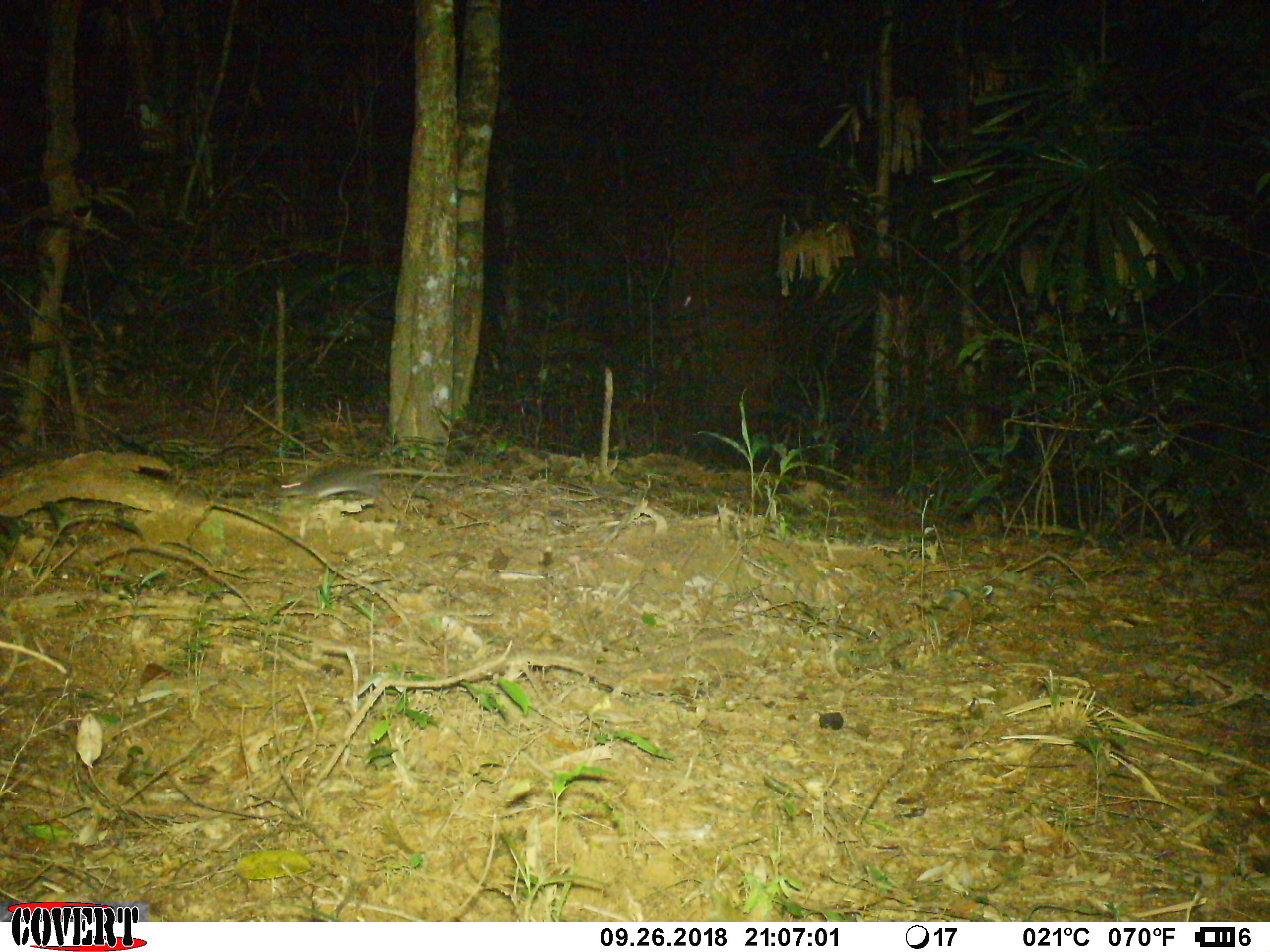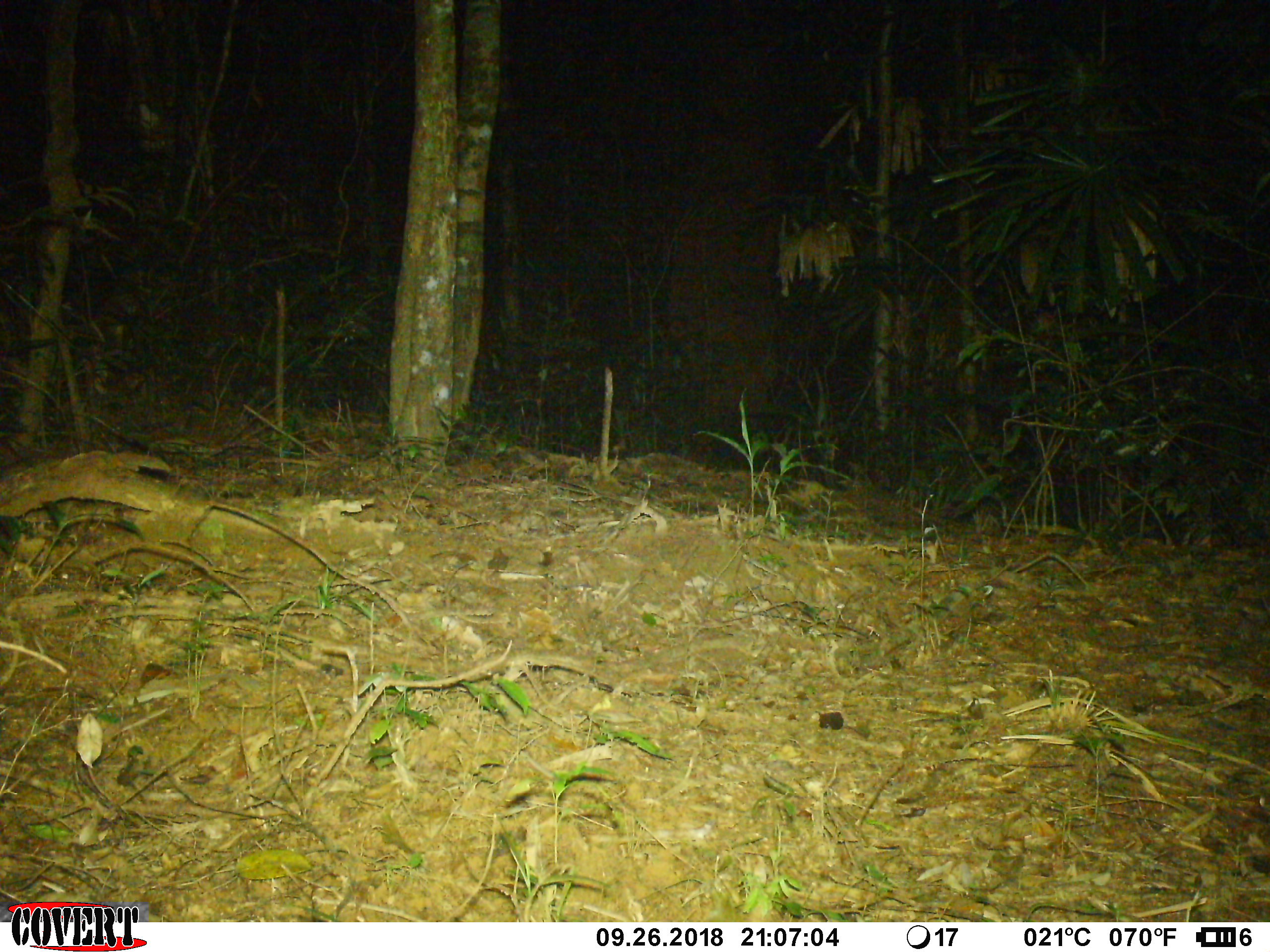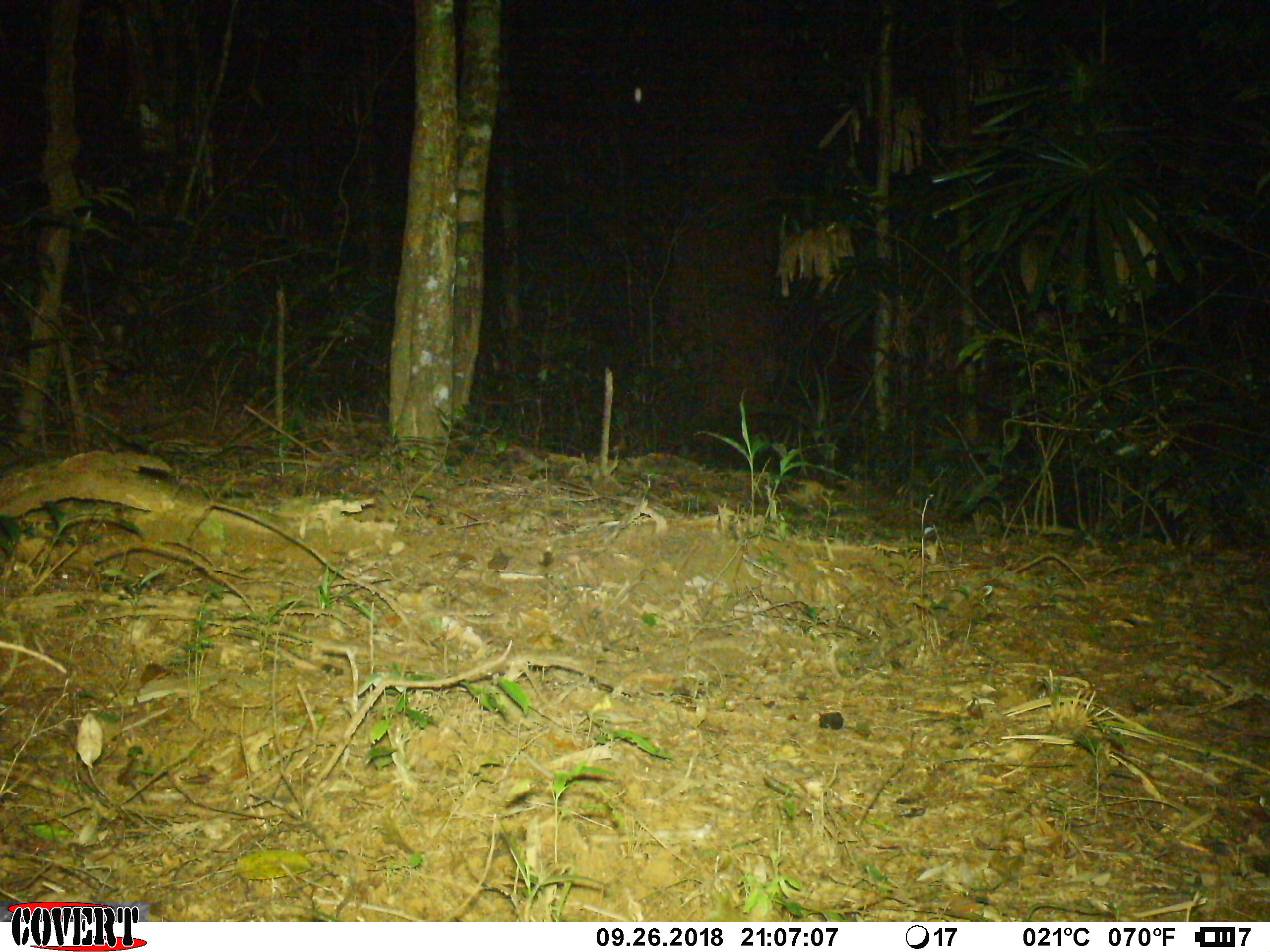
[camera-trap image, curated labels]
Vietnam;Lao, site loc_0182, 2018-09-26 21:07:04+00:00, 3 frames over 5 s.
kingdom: Animalia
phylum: Chordata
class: Mammalia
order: Rodentia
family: Muridae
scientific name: Muridae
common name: old-world mice and rats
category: unidentified murid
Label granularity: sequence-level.